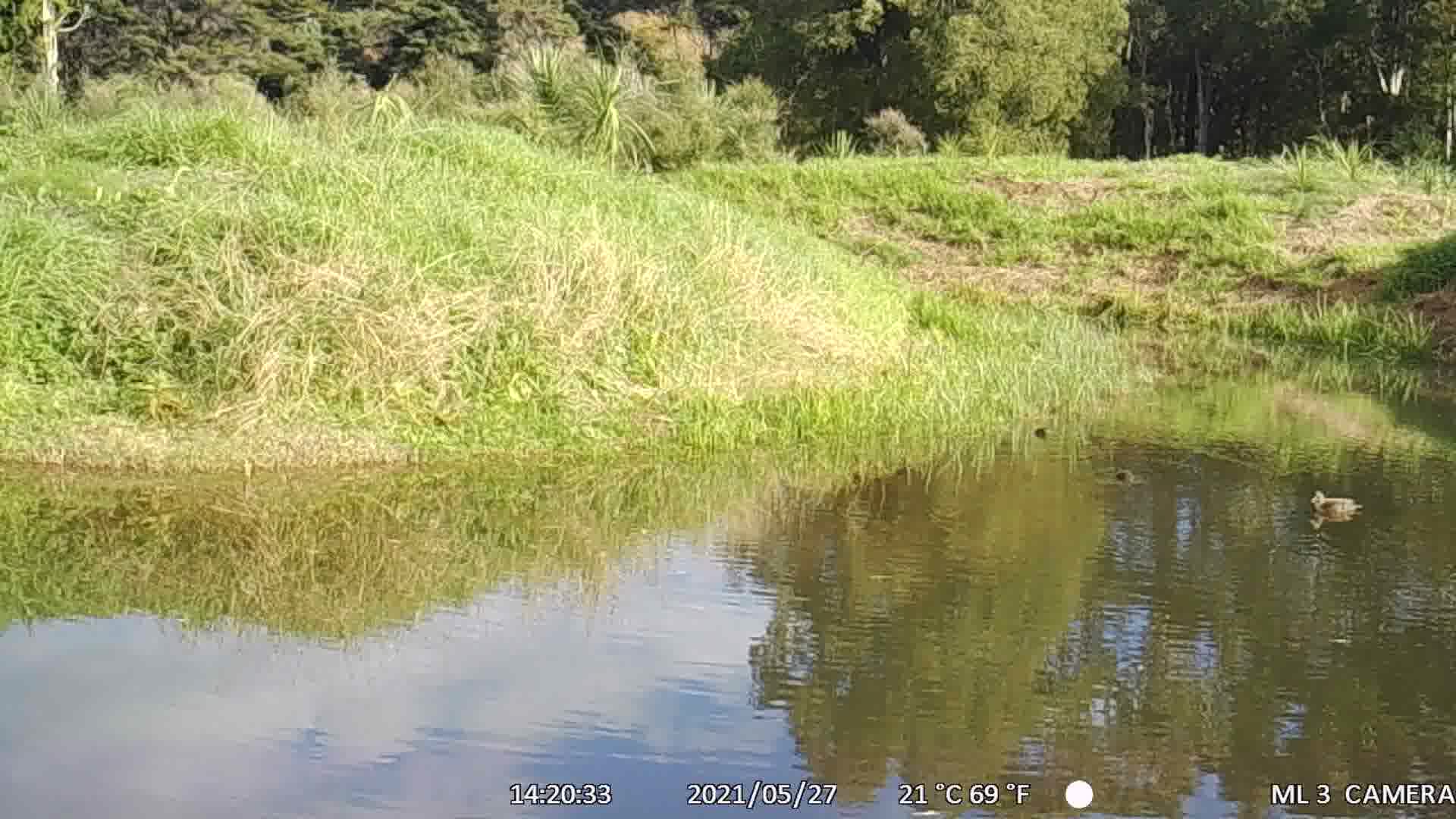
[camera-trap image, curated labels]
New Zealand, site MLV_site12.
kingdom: Animalia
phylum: Chordata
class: Aves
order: Anseriformes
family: Anatidae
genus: Anas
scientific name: Anas chlorotis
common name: brown teal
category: pateke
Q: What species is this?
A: Pateke (brown teal) (Anas chlorotis).